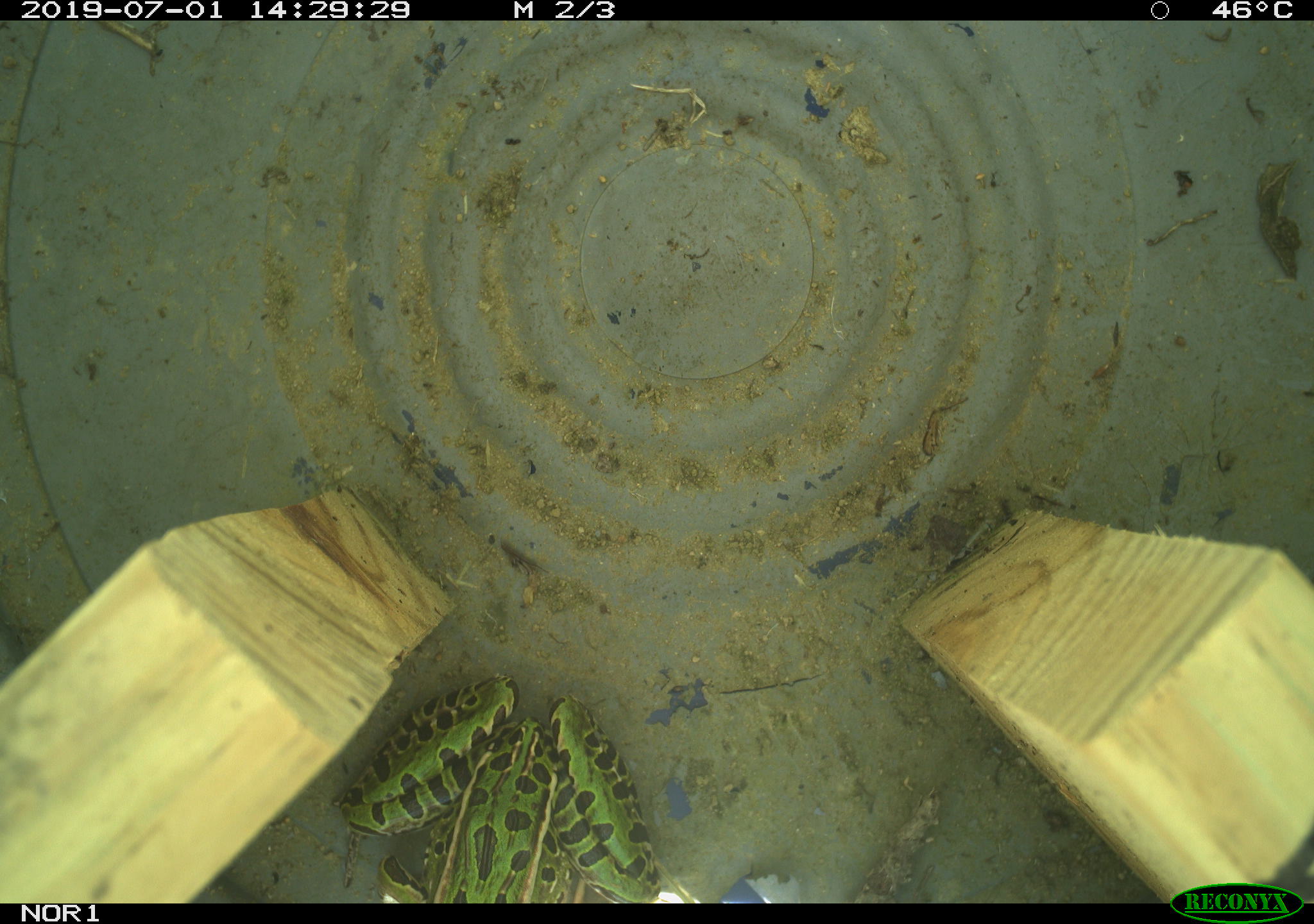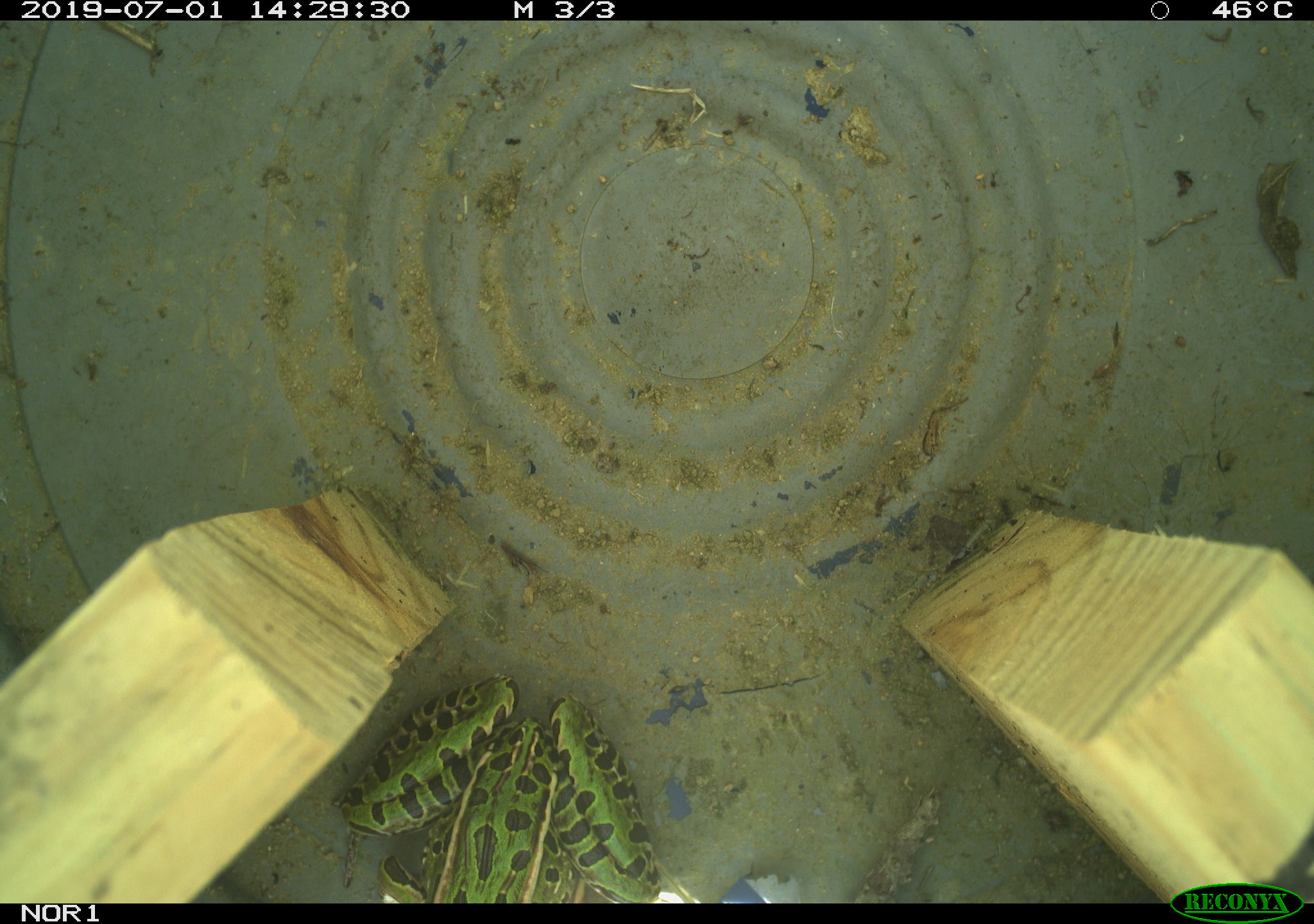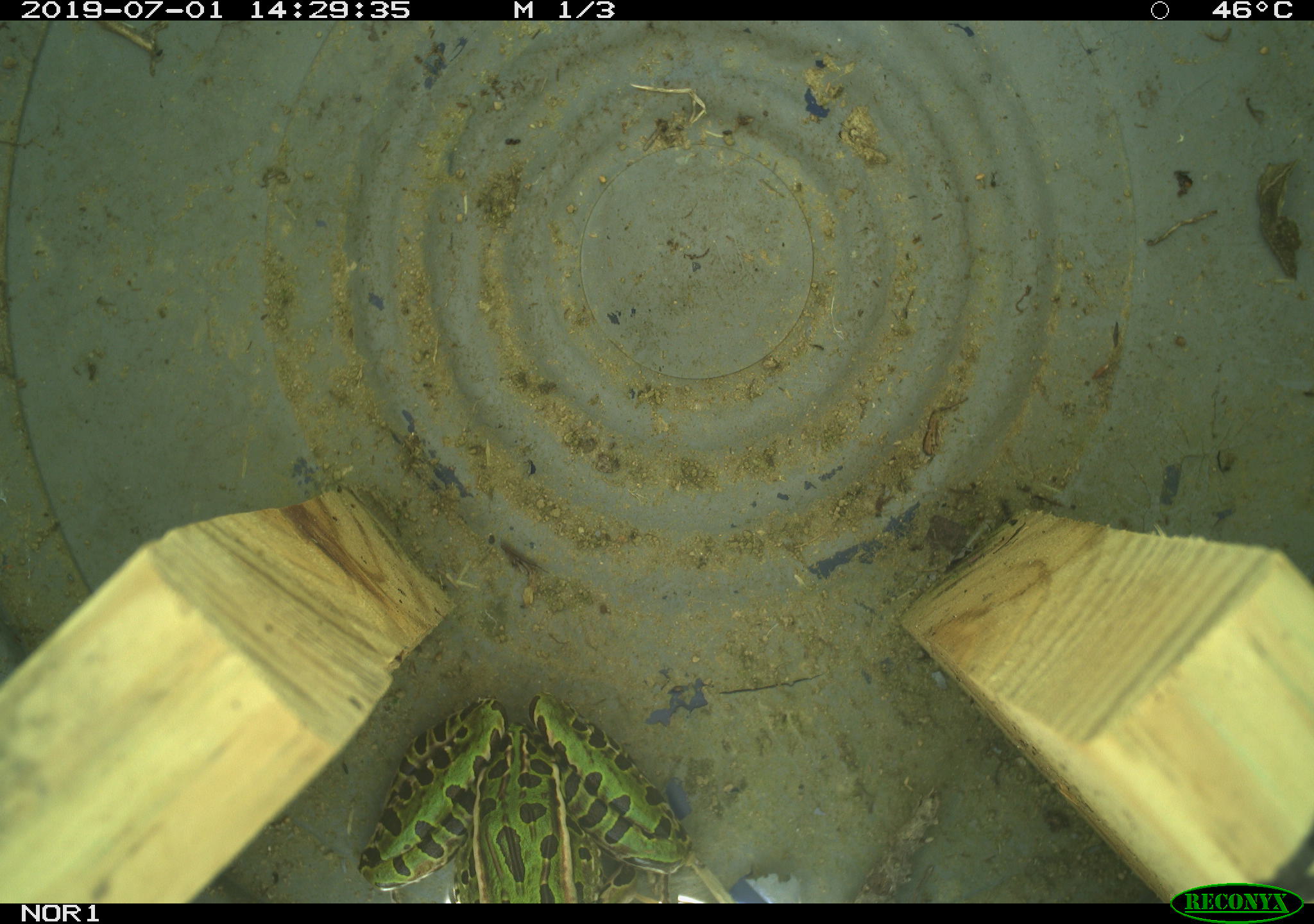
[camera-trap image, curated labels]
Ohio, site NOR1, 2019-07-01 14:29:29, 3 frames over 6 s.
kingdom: Animalia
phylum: Chordata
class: Amphibia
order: Anura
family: Ranidae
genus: Lithobates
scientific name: Lithobates pipiens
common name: northern leopard frog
Northern leopard frog (Lithobates pipiens).